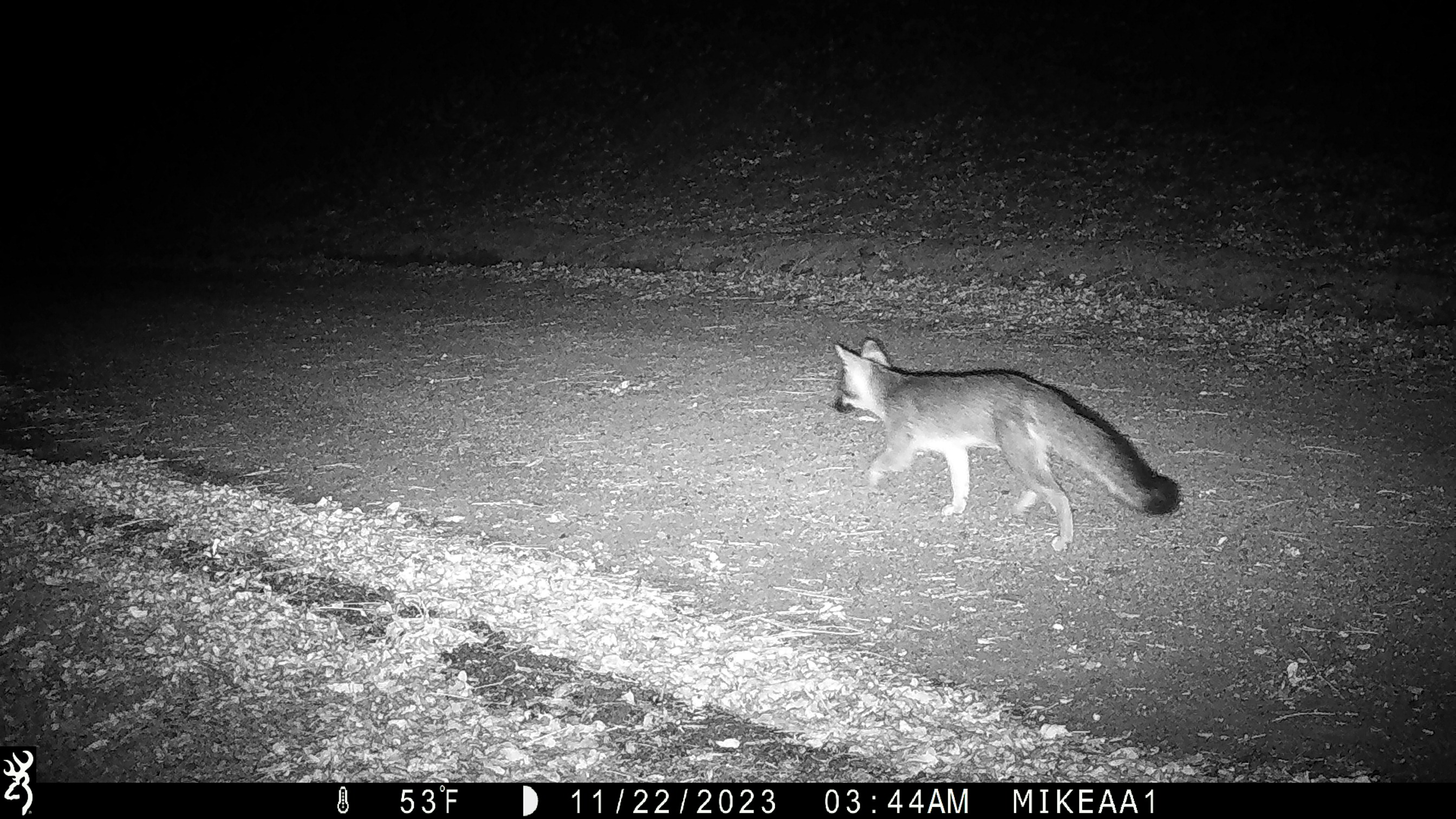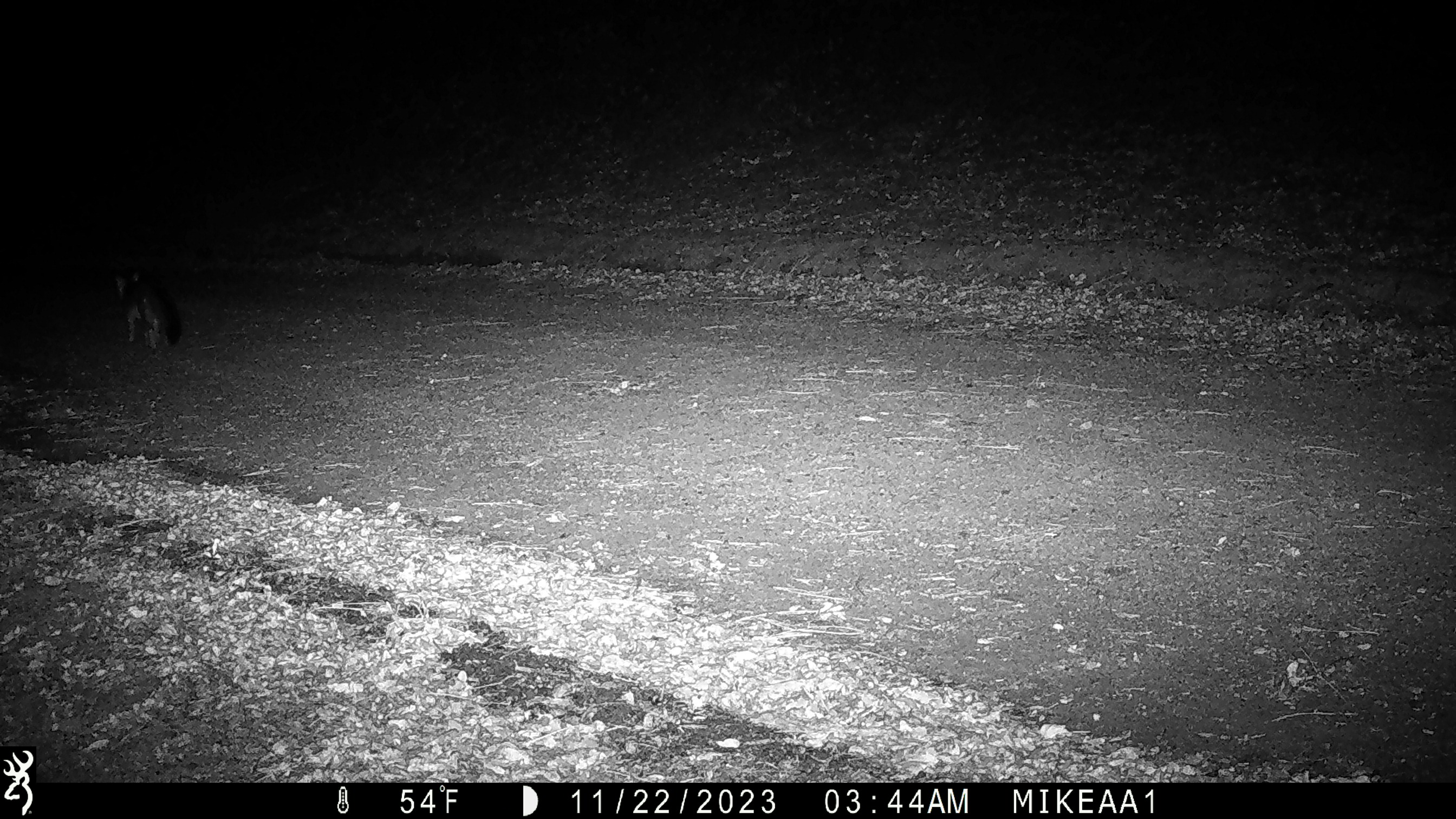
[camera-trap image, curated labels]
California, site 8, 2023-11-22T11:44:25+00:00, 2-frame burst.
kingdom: Animalia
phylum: Chordata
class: Mammalia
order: Carnivora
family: Canidae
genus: Urocyon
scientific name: Urocyon cinereoargenteus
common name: gray fox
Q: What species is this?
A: Gray fox (Urocyon cinereoargenteus).